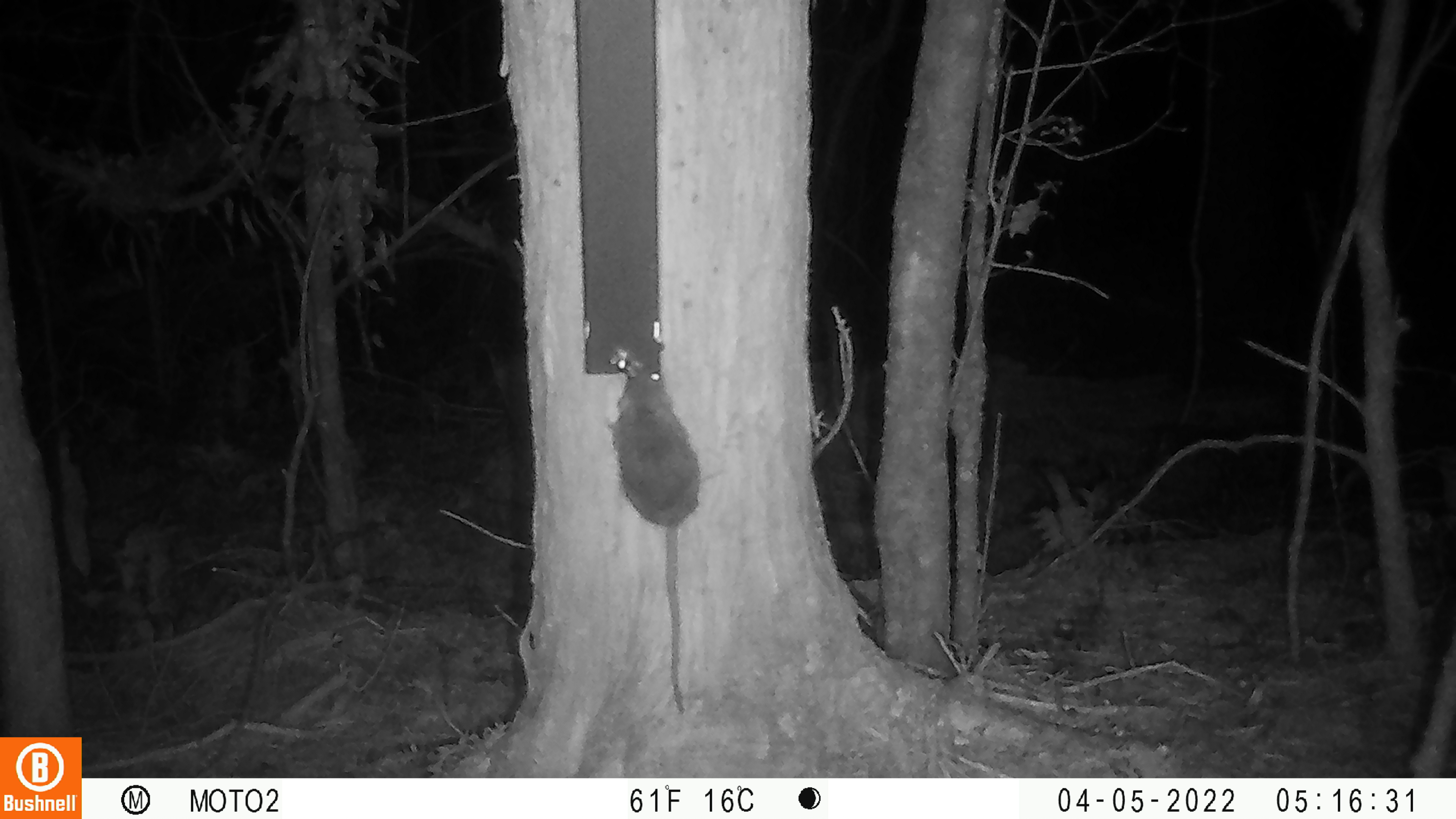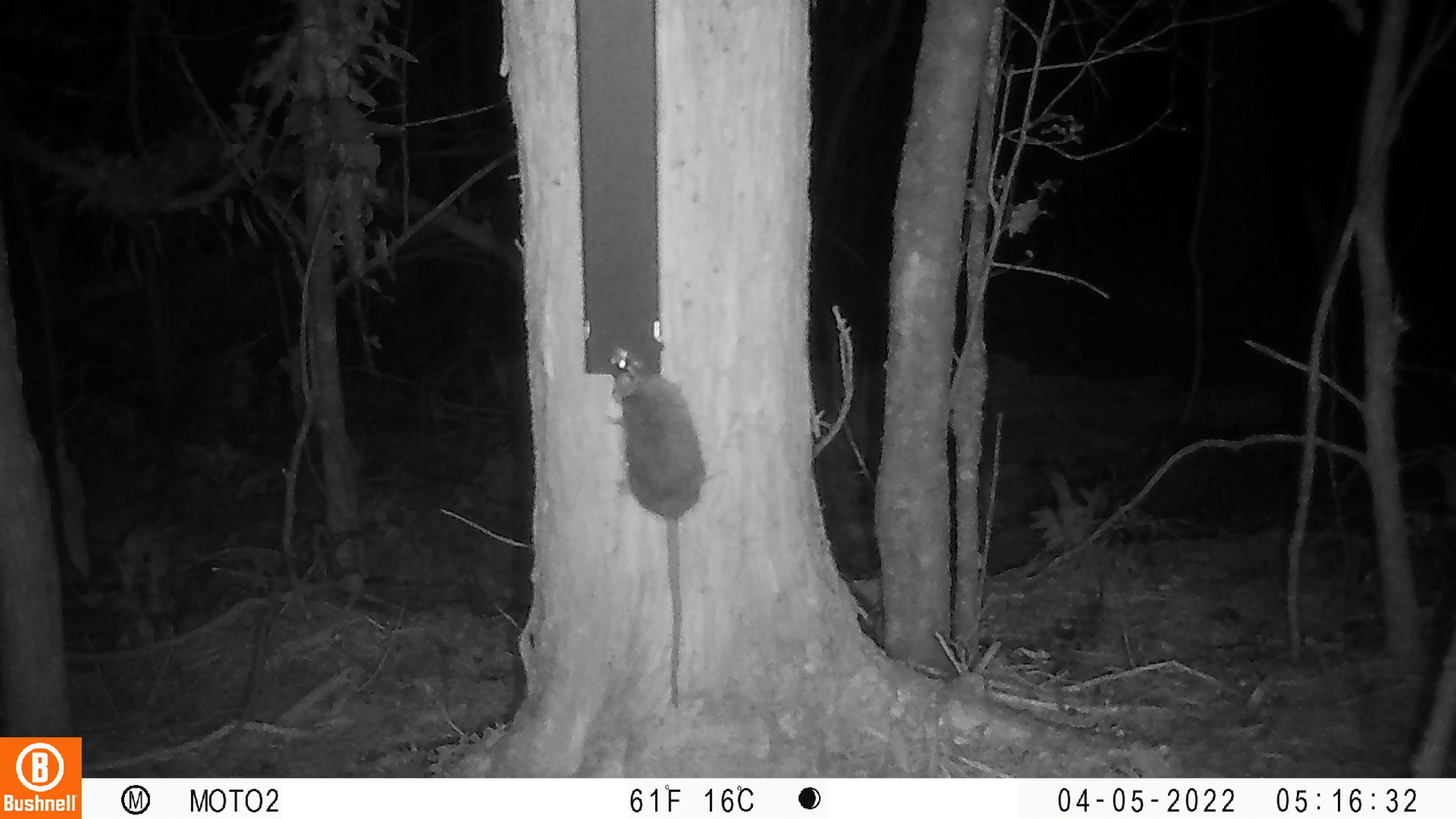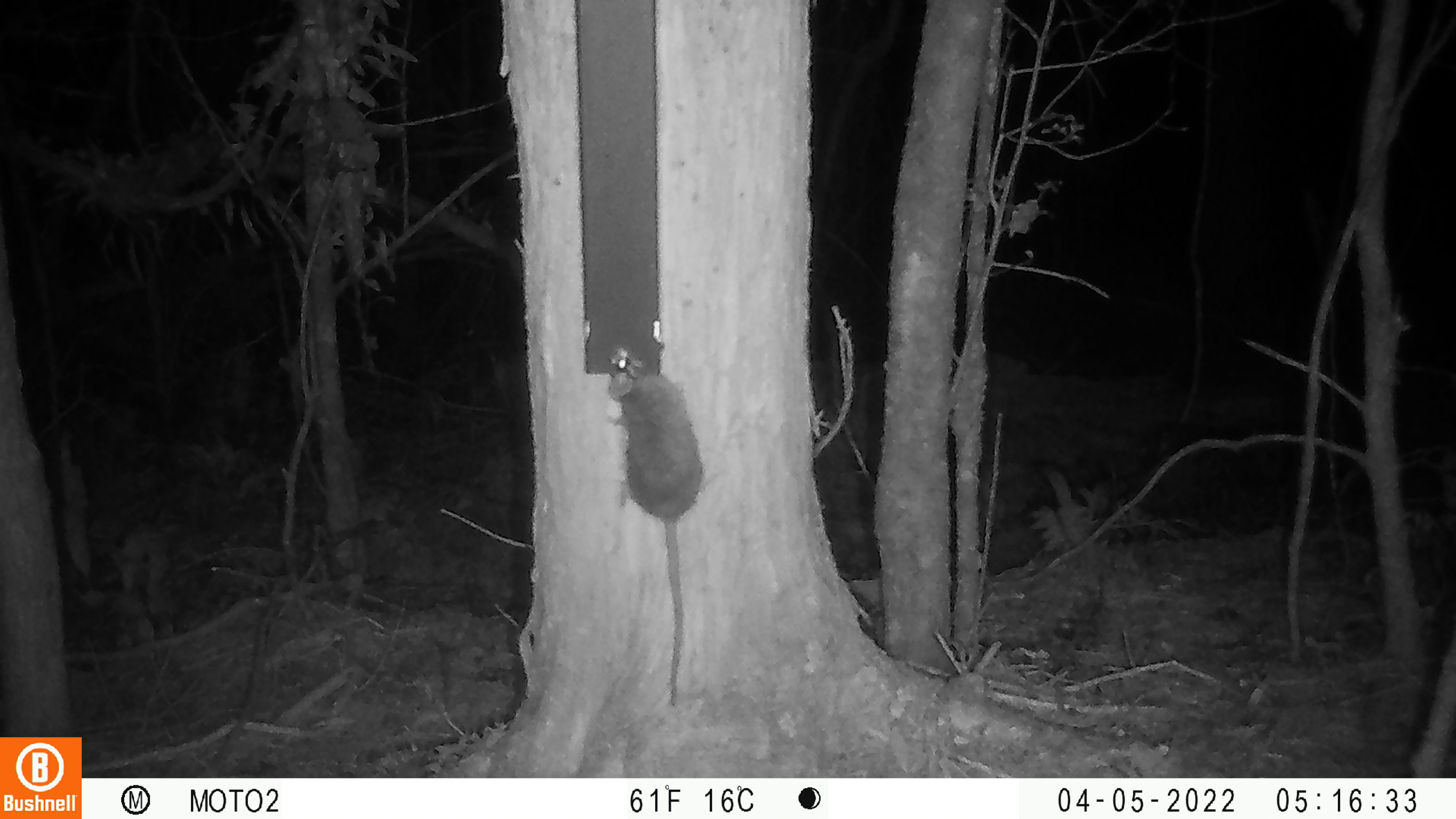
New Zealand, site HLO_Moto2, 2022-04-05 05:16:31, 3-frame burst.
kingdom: Animalia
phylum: Chordata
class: Mammalia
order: Rodentia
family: Muridae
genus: Rattus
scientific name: Rattus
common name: rat